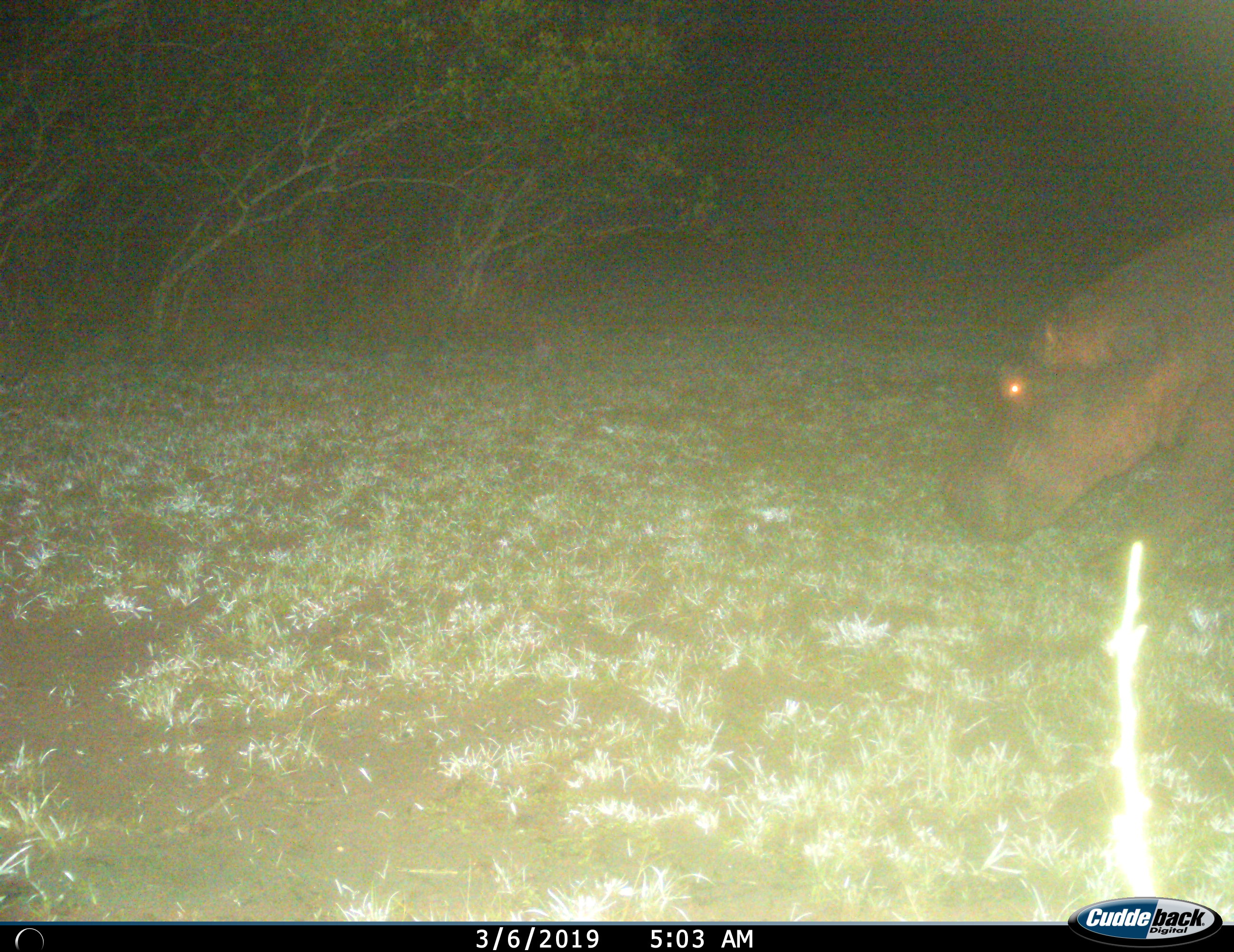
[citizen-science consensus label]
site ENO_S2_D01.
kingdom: Animalia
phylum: Chordata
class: Mammalia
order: Artiodactyla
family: Hippopotamidae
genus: Hippopotamus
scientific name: Hippopotamus amphibius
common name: hippopotamus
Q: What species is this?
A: Hippopotamus (Hippopotamus amphibius).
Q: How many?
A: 1.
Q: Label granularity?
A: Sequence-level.